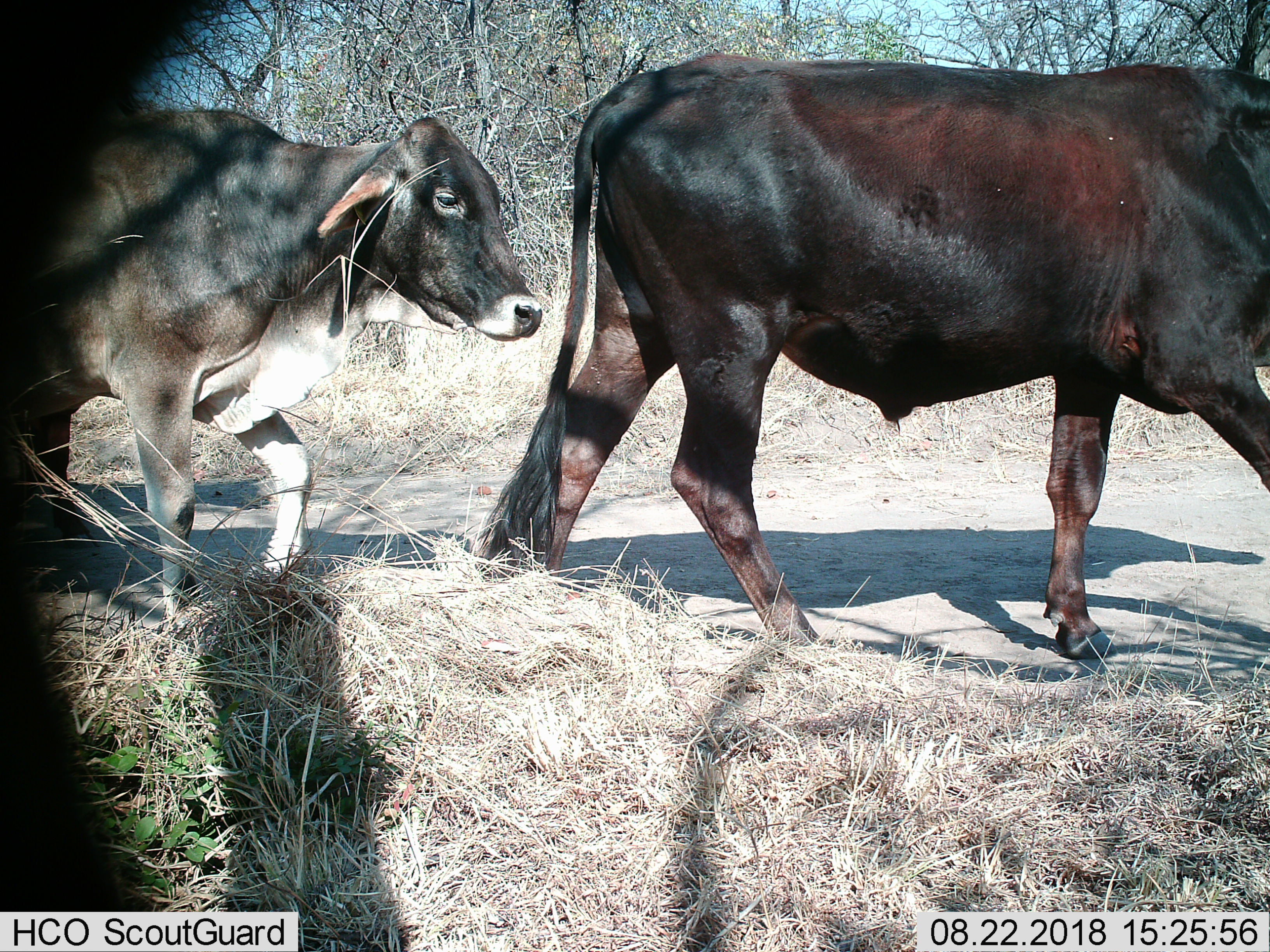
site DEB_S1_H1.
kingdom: Animalia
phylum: Chordata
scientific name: Vertebrata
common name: domestic animal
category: domesticanimal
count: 2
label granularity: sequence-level